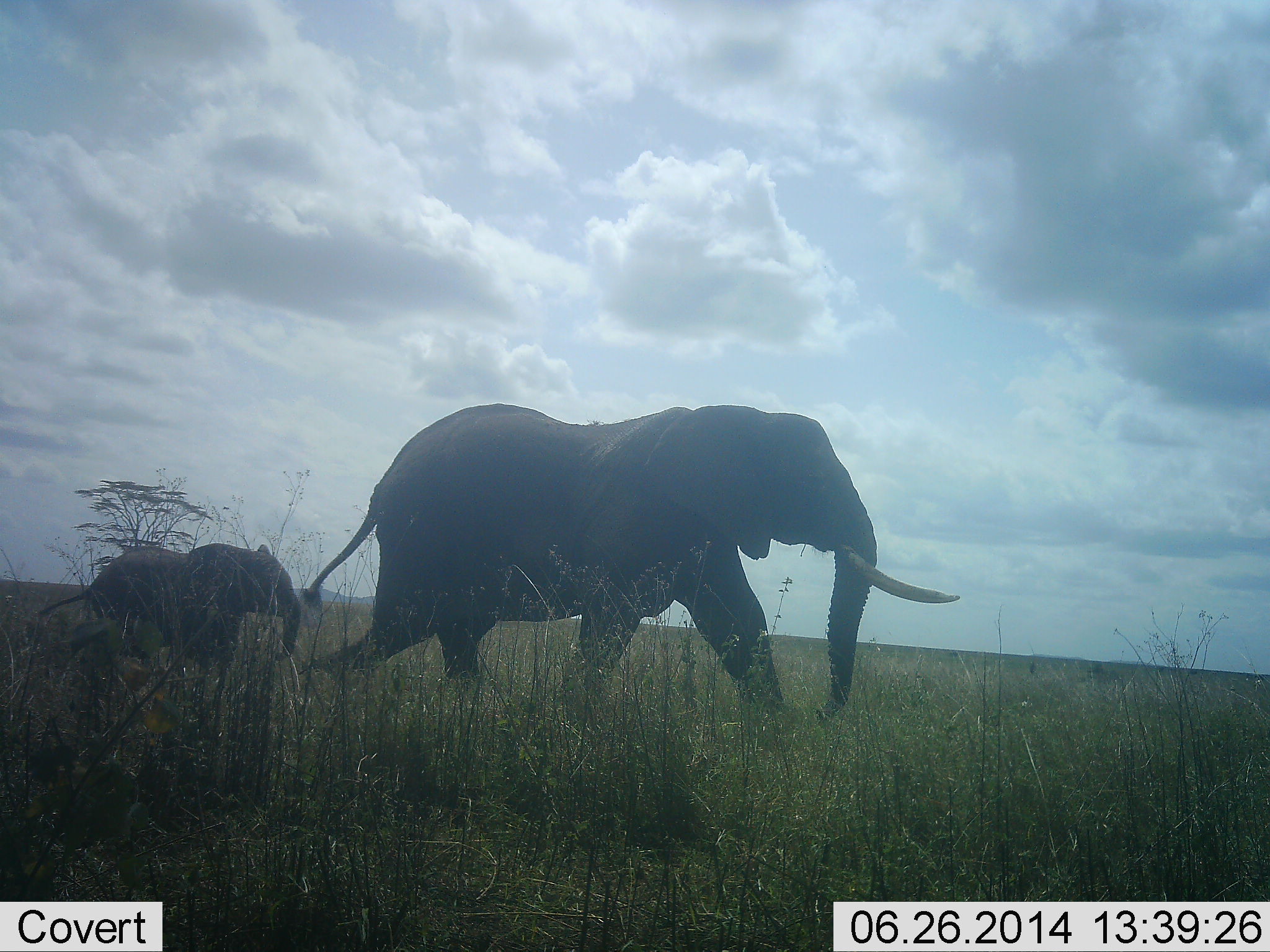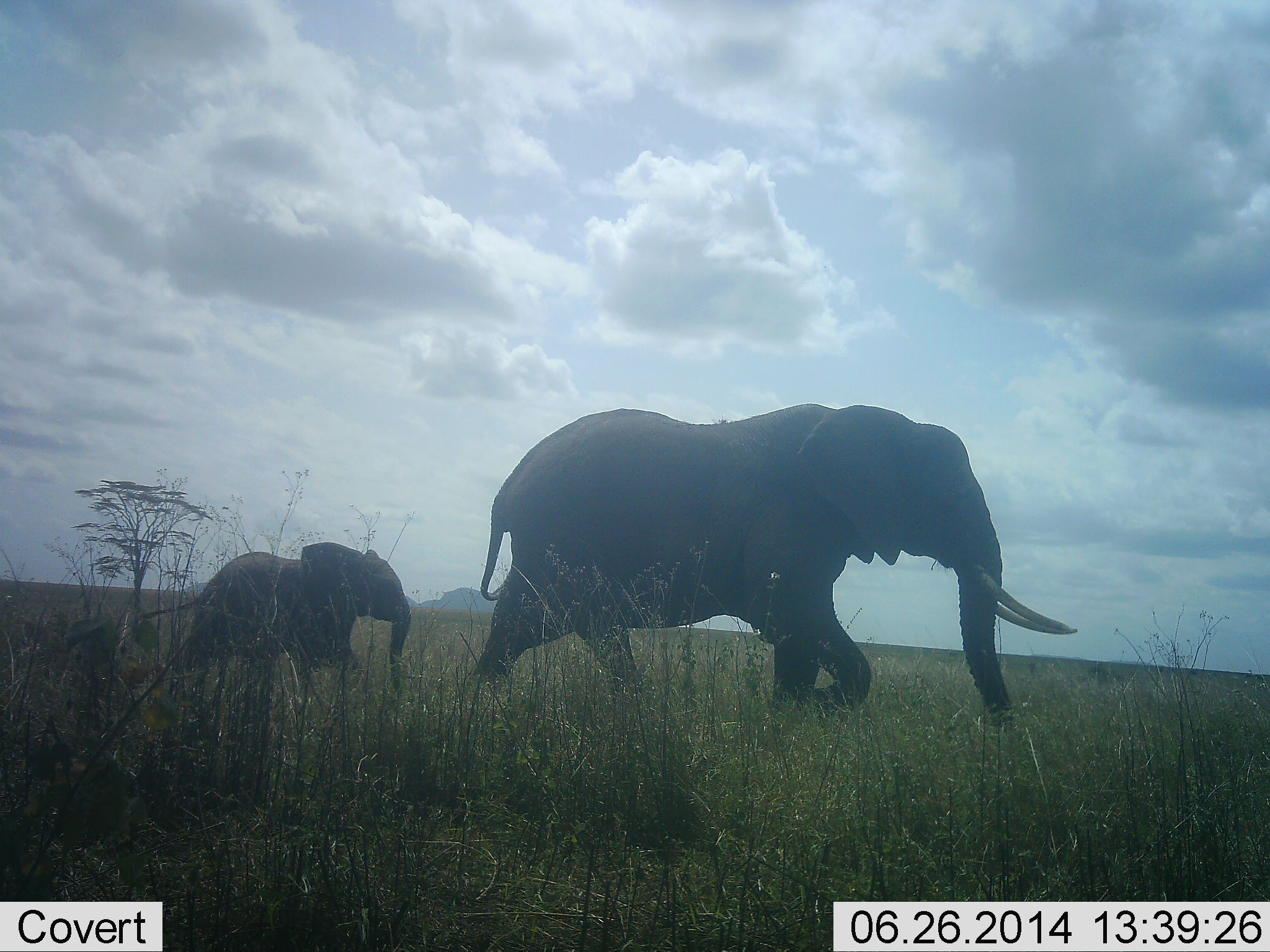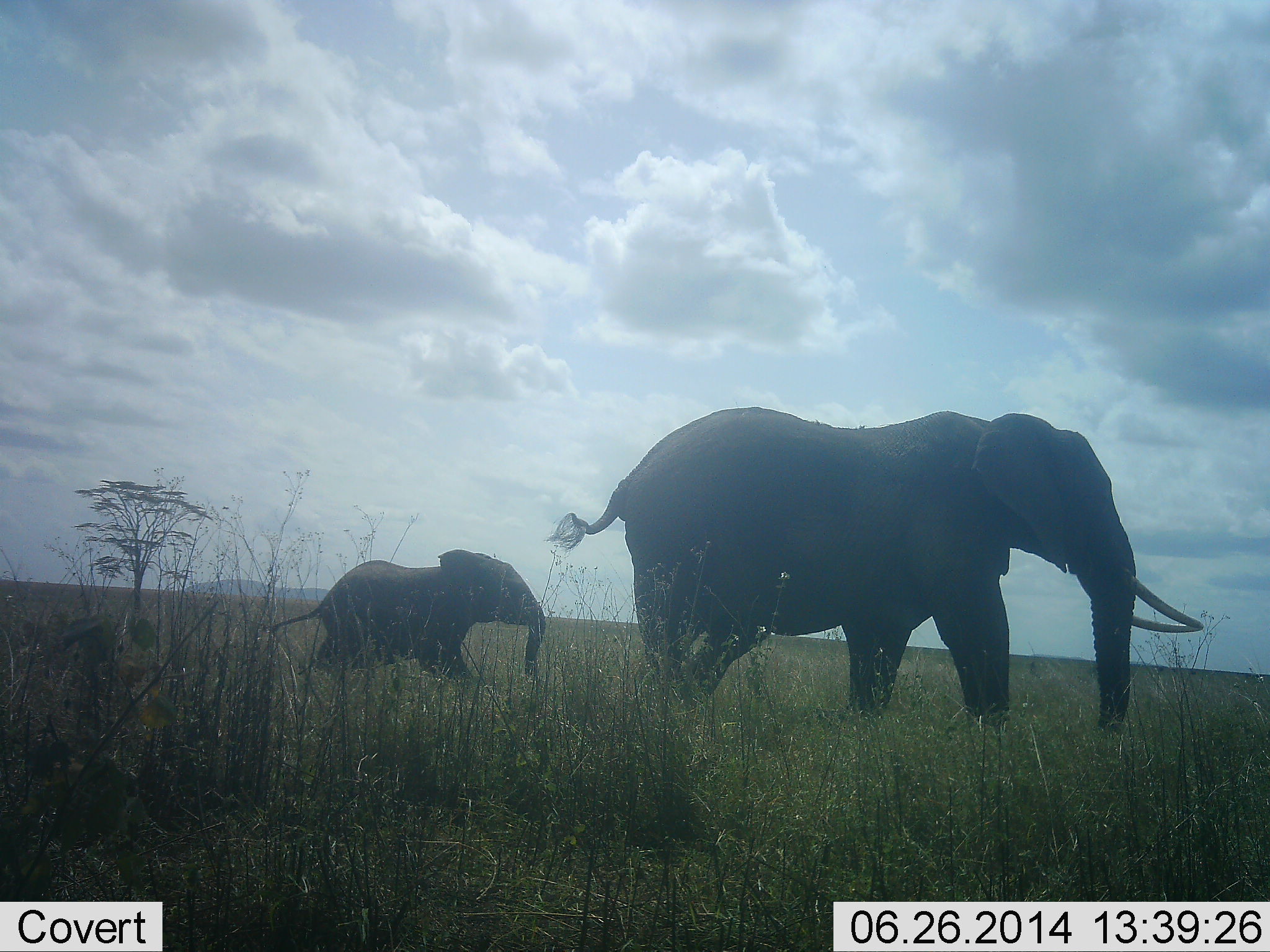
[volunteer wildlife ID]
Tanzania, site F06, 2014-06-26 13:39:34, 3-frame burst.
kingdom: Animalia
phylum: Chordata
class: Mammalia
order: Proboscidea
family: Elephantidae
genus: Loxodonta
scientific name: Loxodonta africana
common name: african bush elephant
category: elephant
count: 2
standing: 0%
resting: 0%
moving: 100%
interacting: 0%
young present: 100%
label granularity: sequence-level